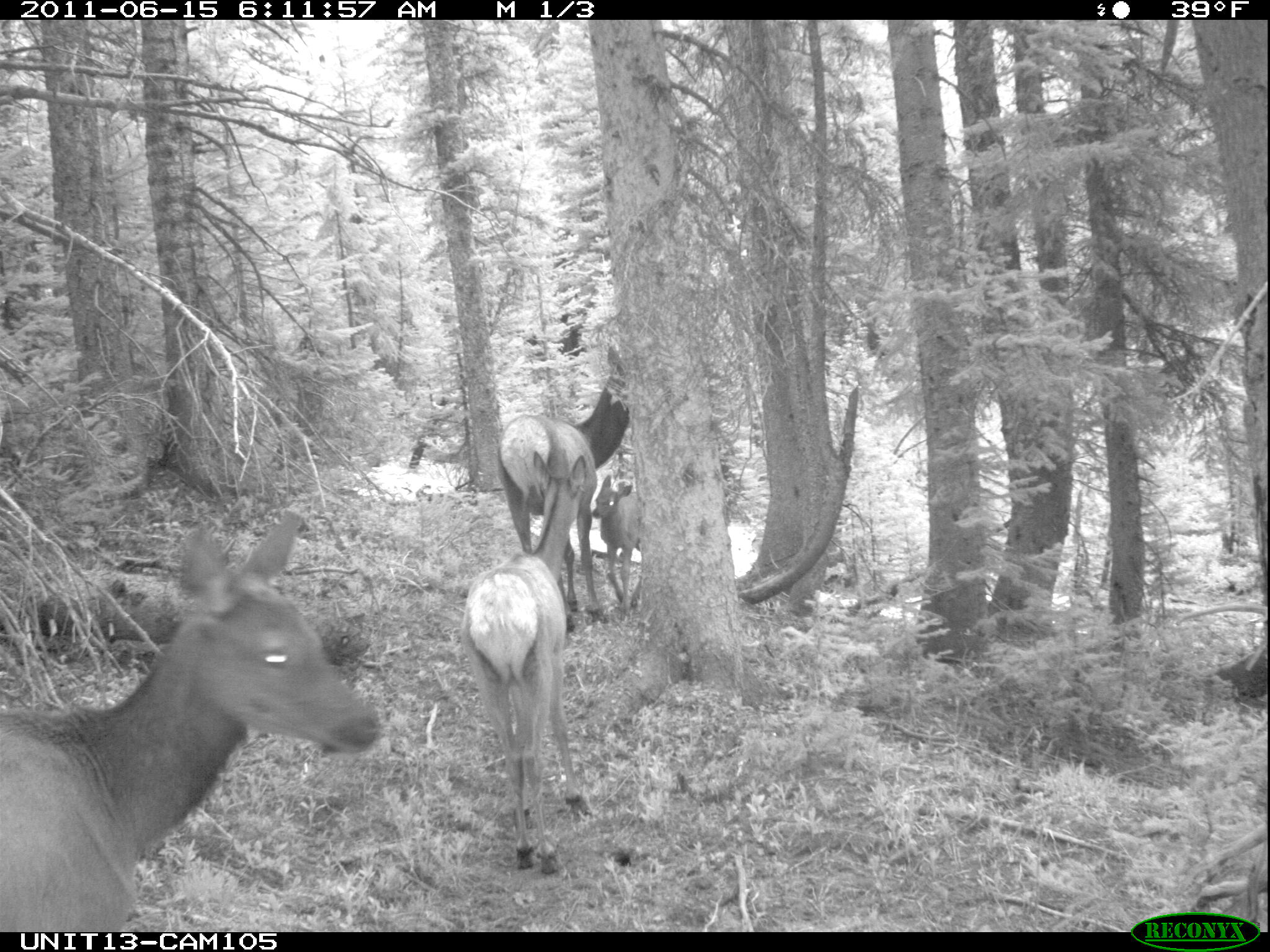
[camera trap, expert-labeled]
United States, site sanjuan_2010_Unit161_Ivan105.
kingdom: Animalia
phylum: Chordata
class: Mammalia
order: Artiodactyla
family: Cervidae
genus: Cervus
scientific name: Cervus elaphus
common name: red deer